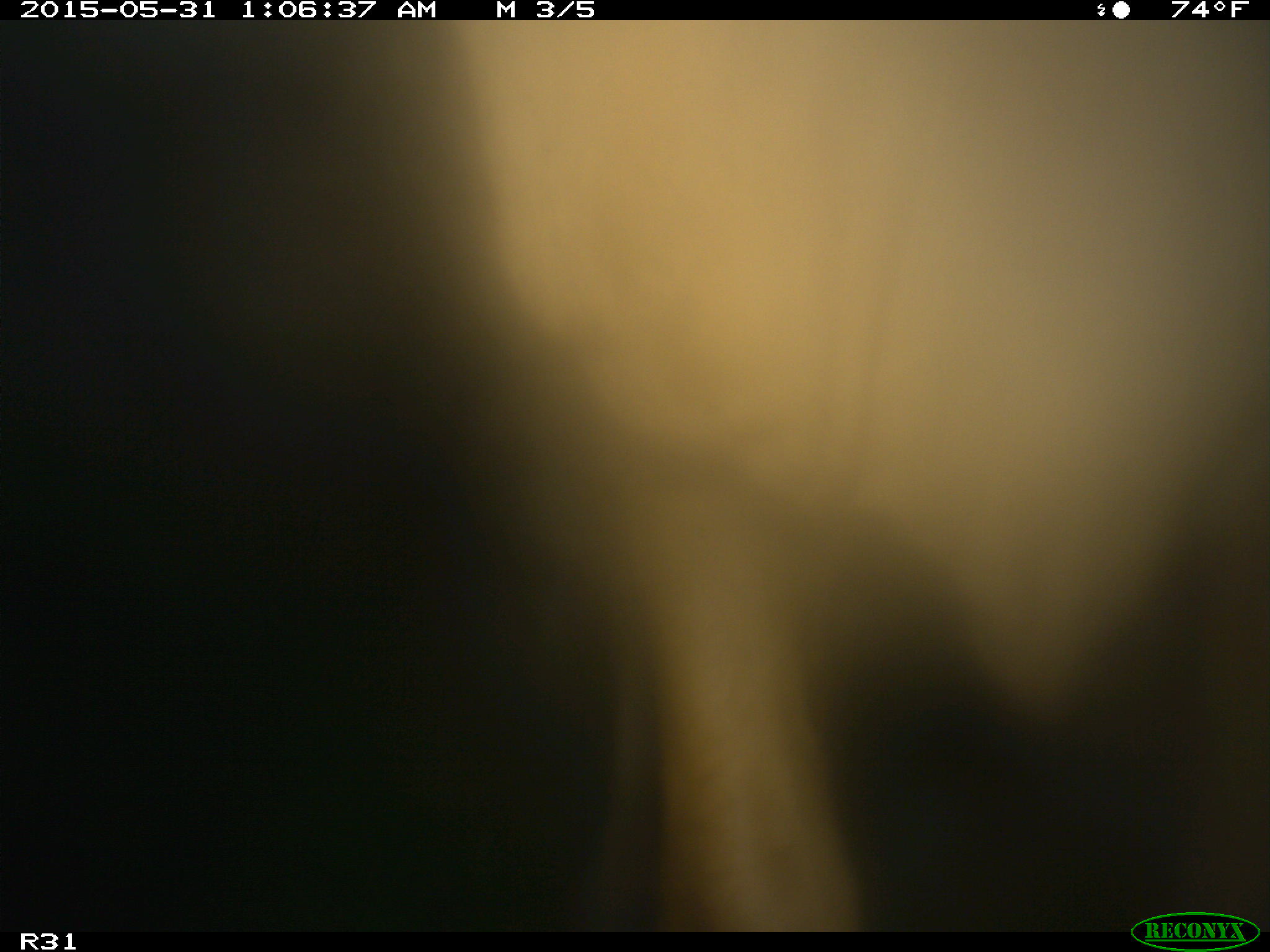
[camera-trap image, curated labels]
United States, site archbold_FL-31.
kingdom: Animalia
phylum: Chordata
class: Mammalia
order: Artiodactyla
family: Bovidae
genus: Bos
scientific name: Bos taurus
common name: domestic cow